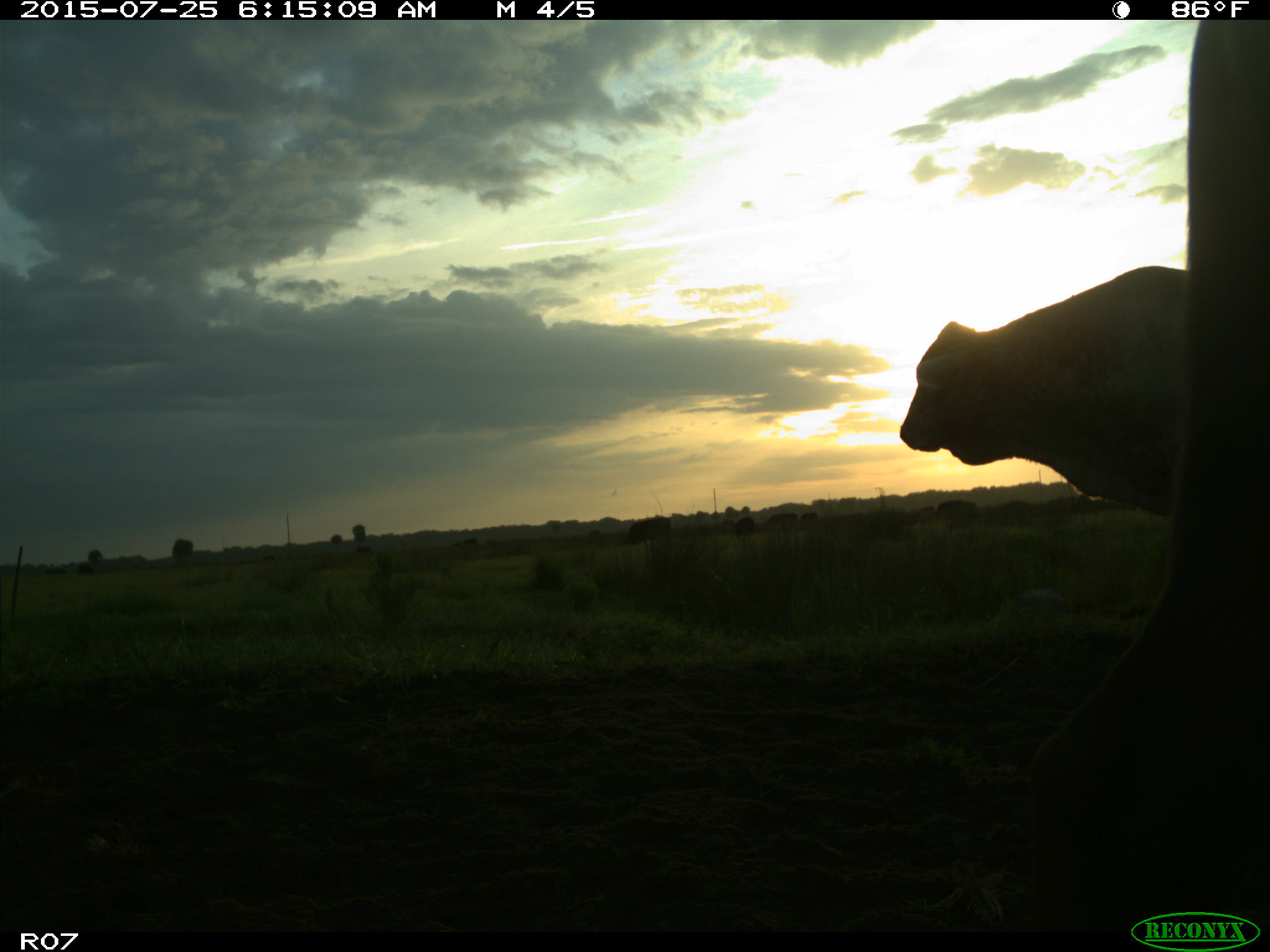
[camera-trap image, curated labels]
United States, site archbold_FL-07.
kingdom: Animalia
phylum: Chordata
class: Mammalia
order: Artiodactyla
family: Bovidae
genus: Bos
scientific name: Bos taurus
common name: domestic cow